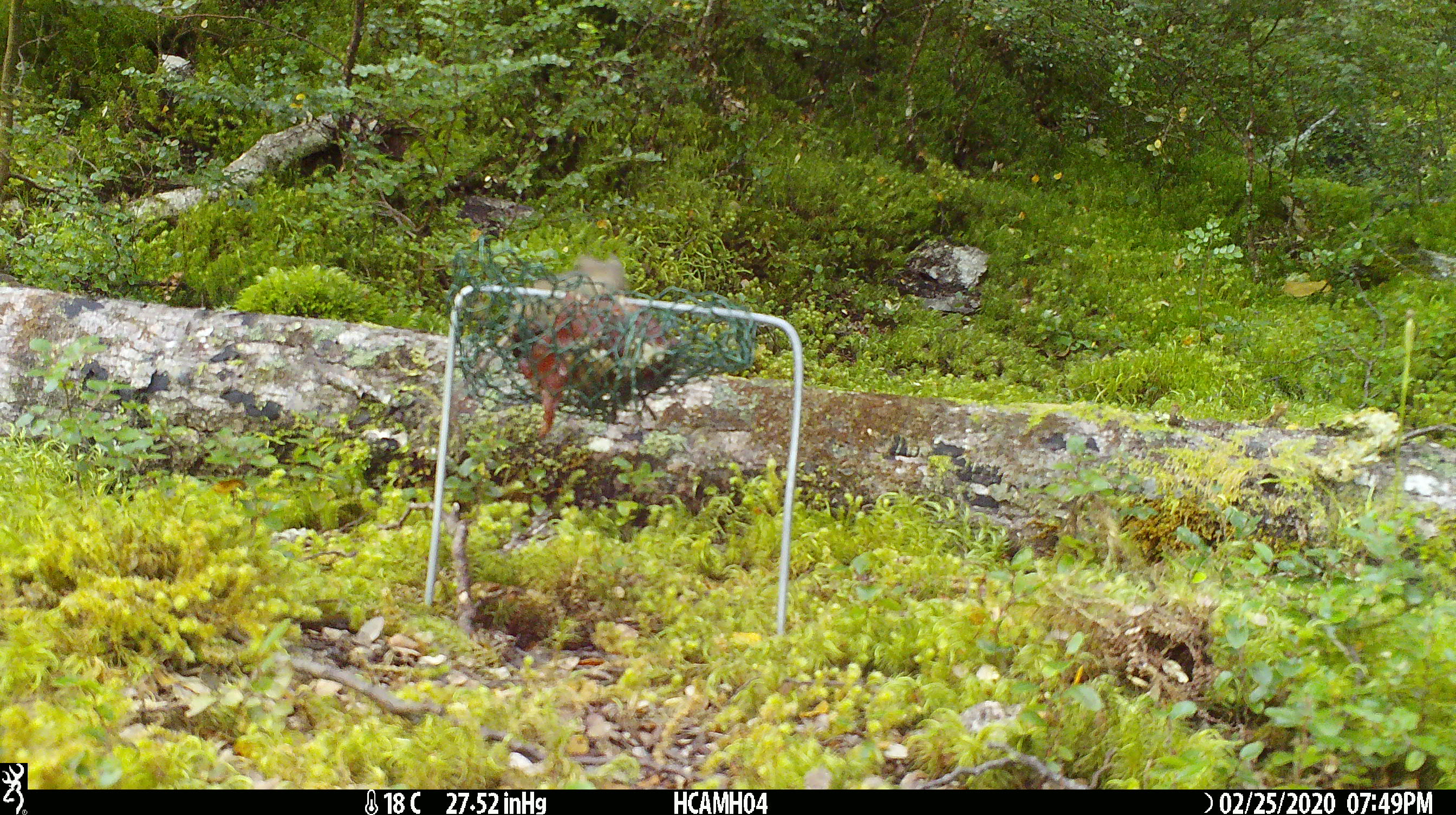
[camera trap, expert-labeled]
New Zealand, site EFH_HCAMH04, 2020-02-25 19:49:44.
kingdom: Animalia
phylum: Chordata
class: Mammalia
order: Rodentia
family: Muridae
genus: Mus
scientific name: Mus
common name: mouse